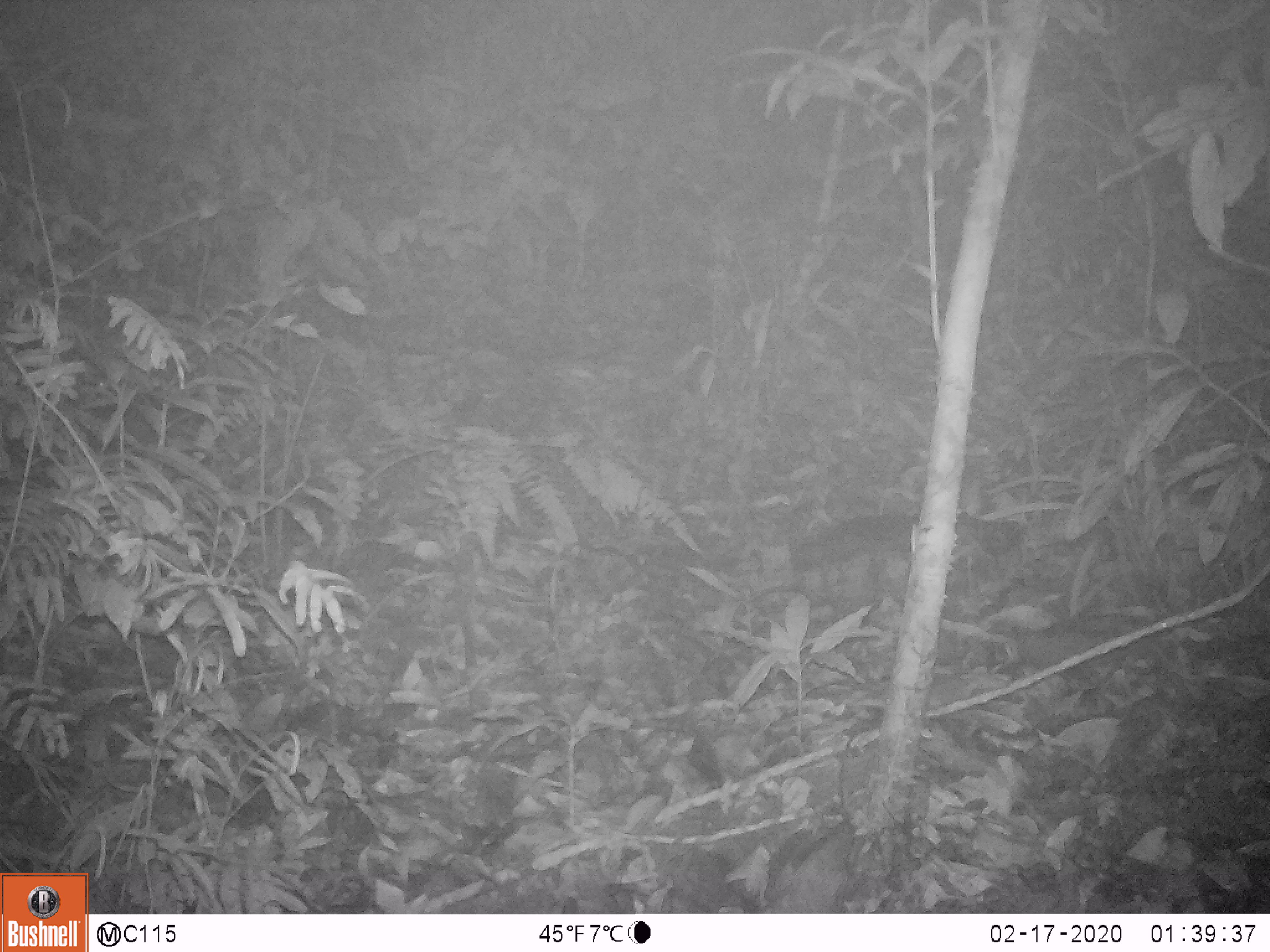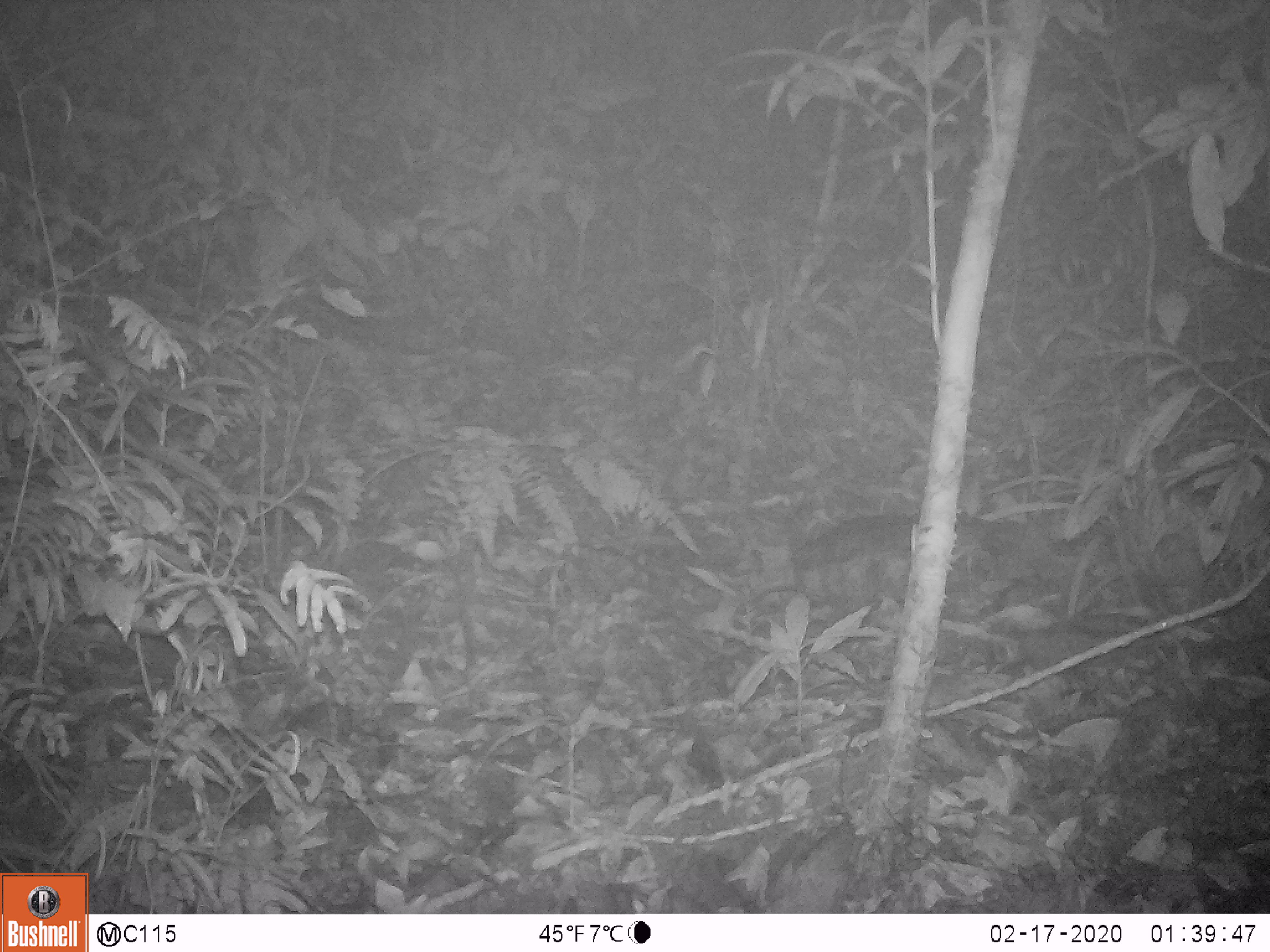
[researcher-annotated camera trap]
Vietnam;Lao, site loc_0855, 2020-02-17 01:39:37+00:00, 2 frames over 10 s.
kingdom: Animalia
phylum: Chordata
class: Mammalia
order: Rodentia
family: Muridae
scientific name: Muridae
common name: old-world mice and rats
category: unidentified murid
Unidentified murid (old-world mice and rats) (Muridae). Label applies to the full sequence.